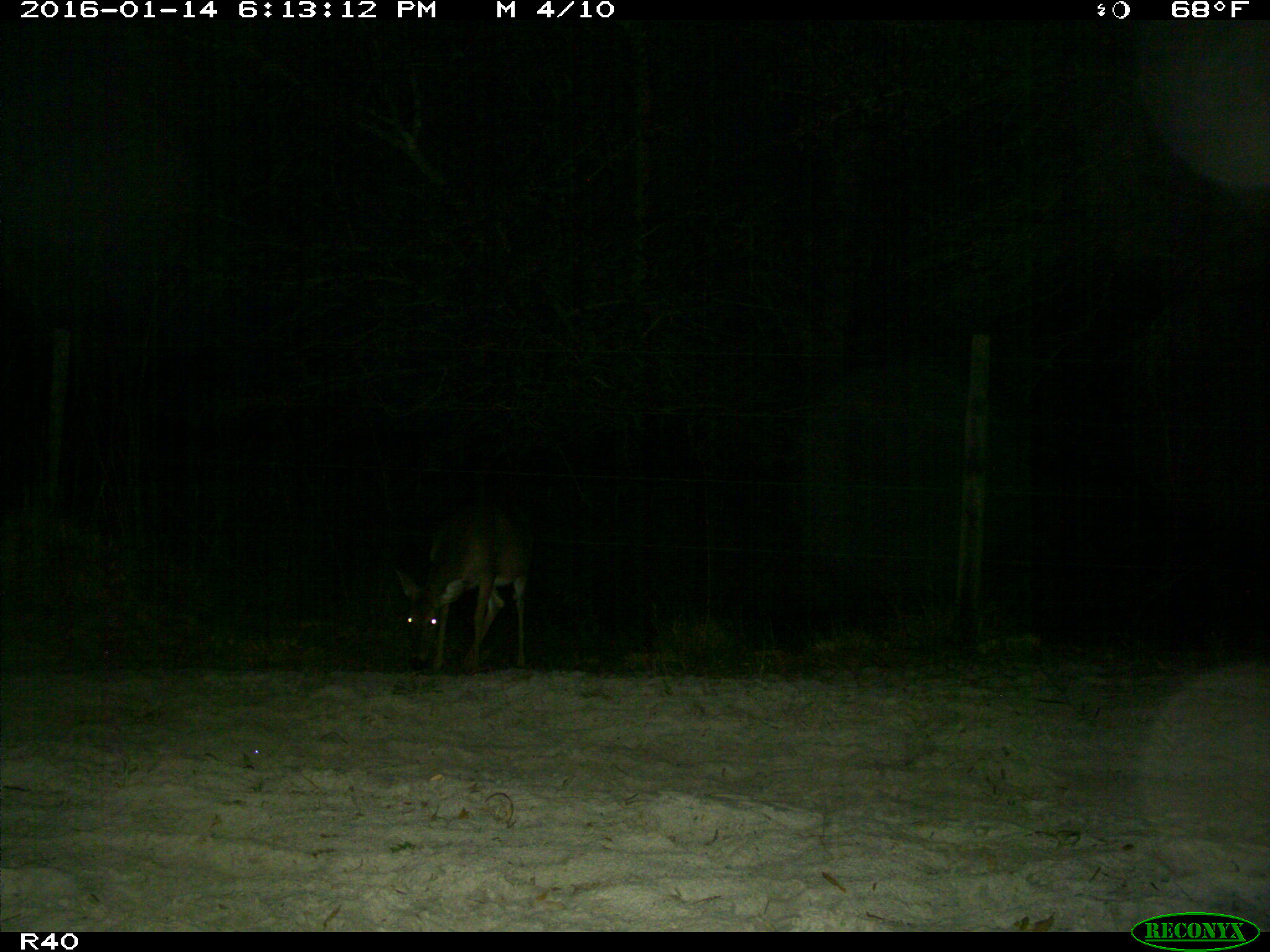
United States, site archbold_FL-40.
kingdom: Animalia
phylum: Chordata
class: Mammalia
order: Artiodactyla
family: Cervidae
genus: Odocoileus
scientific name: Odocoileus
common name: deer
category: unidentified deer